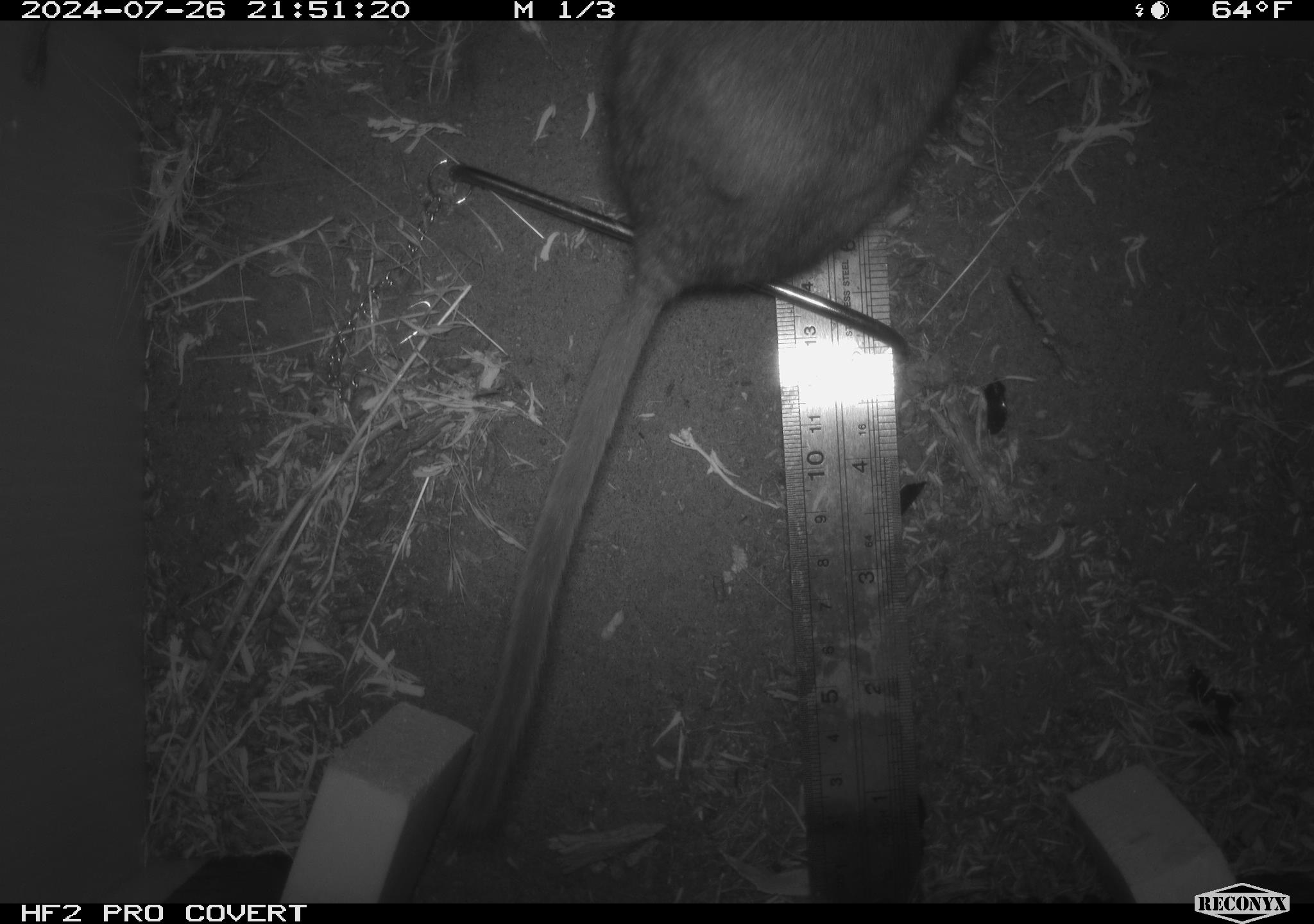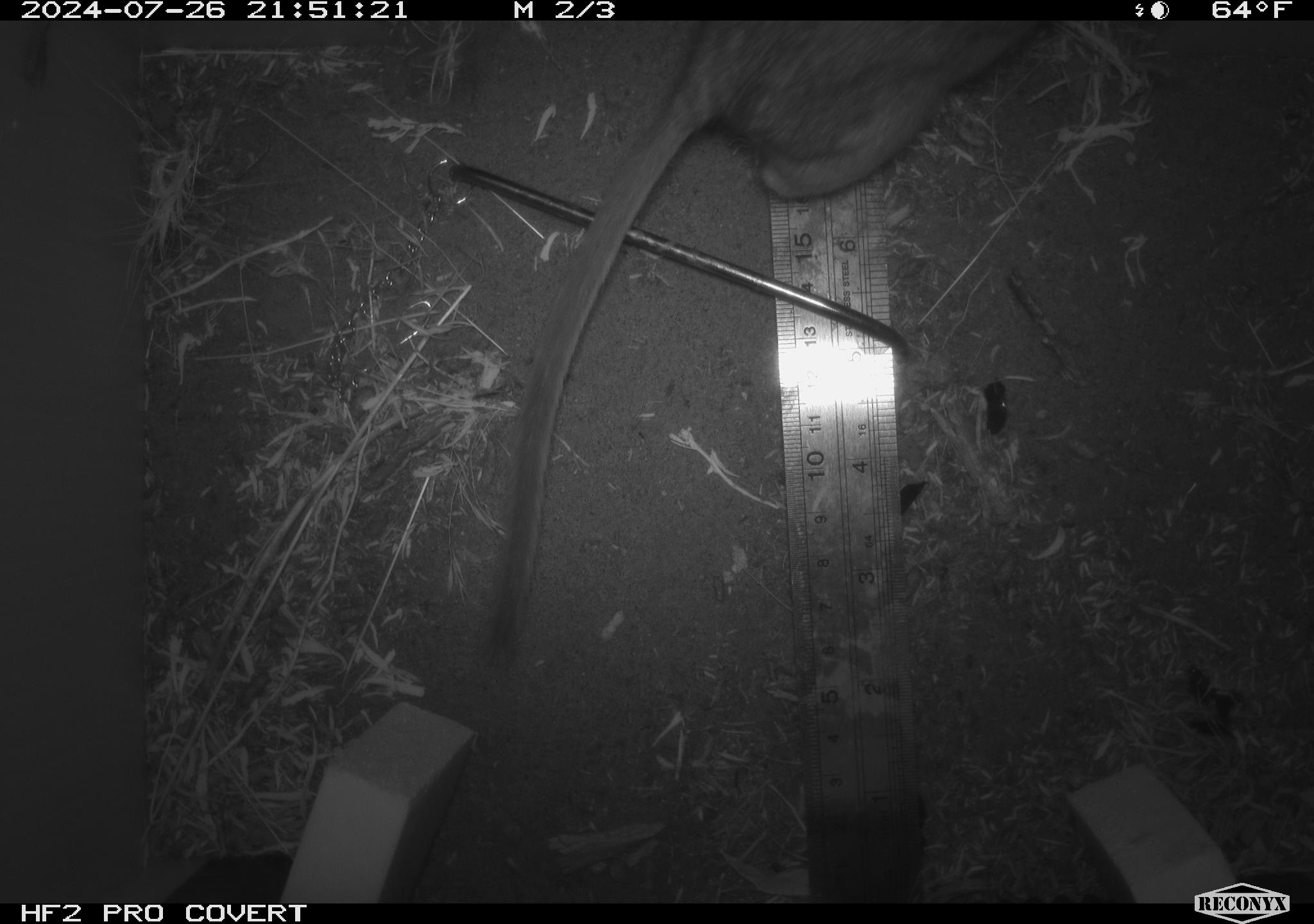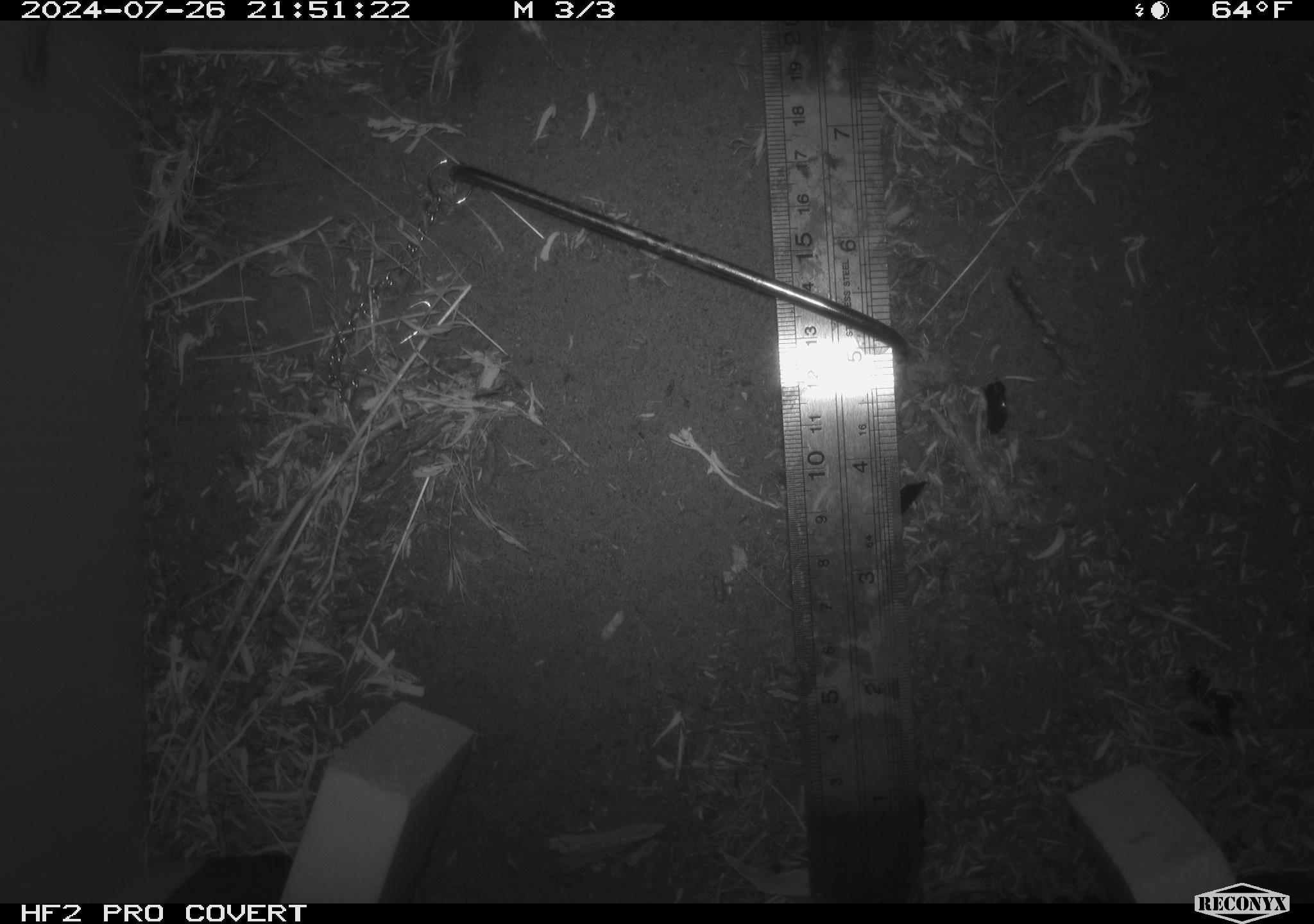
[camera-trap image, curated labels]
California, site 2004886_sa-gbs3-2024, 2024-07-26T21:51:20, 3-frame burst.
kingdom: Animalia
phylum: Chordata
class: Mammalia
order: Rodentia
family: Cricetidae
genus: Neotoma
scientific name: Neotoma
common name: pack rat or woodrat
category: neotoma species